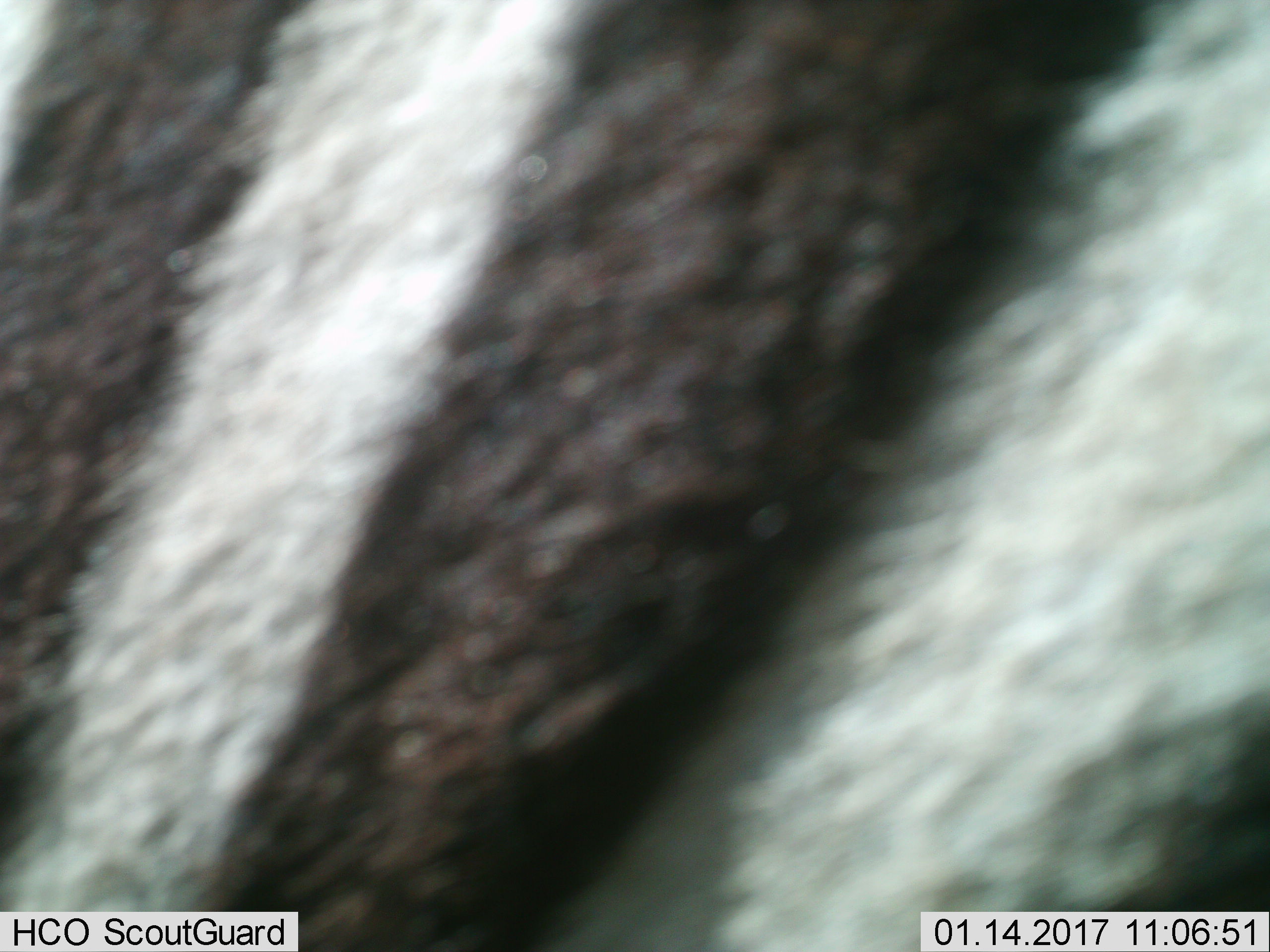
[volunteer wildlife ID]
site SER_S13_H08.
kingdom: Animalia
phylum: Chordata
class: Mammalia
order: Perissodactyla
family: Equidae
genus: Equus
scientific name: Equus quagga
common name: plains zebra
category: zebraplains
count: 1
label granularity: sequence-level